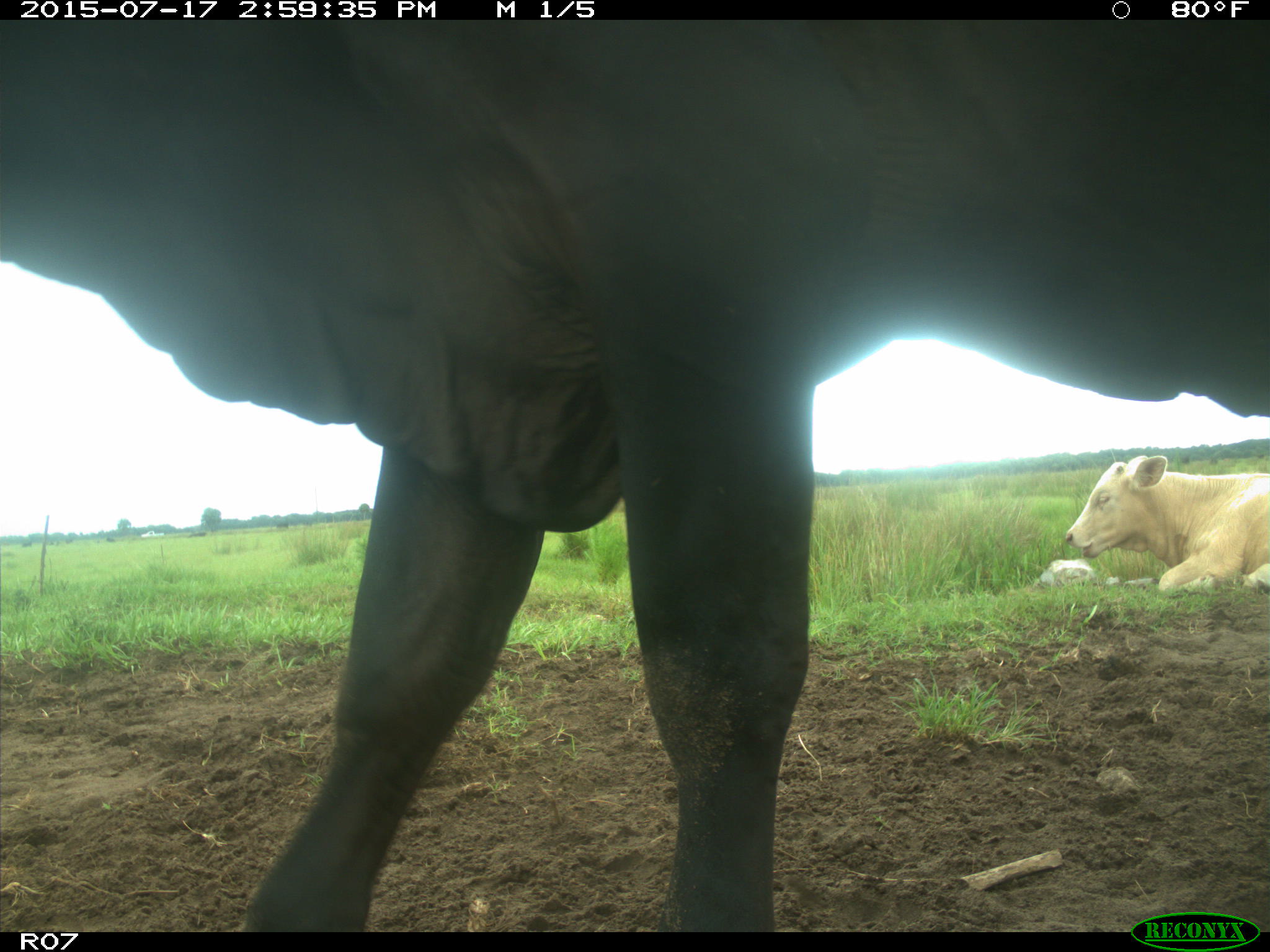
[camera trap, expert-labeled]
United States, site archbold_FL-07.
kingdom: Animalia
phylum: Chordata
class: Mammalia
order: Artiodactyla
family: Bovidae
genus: Bos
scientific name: Bos taurus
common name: domestic cow